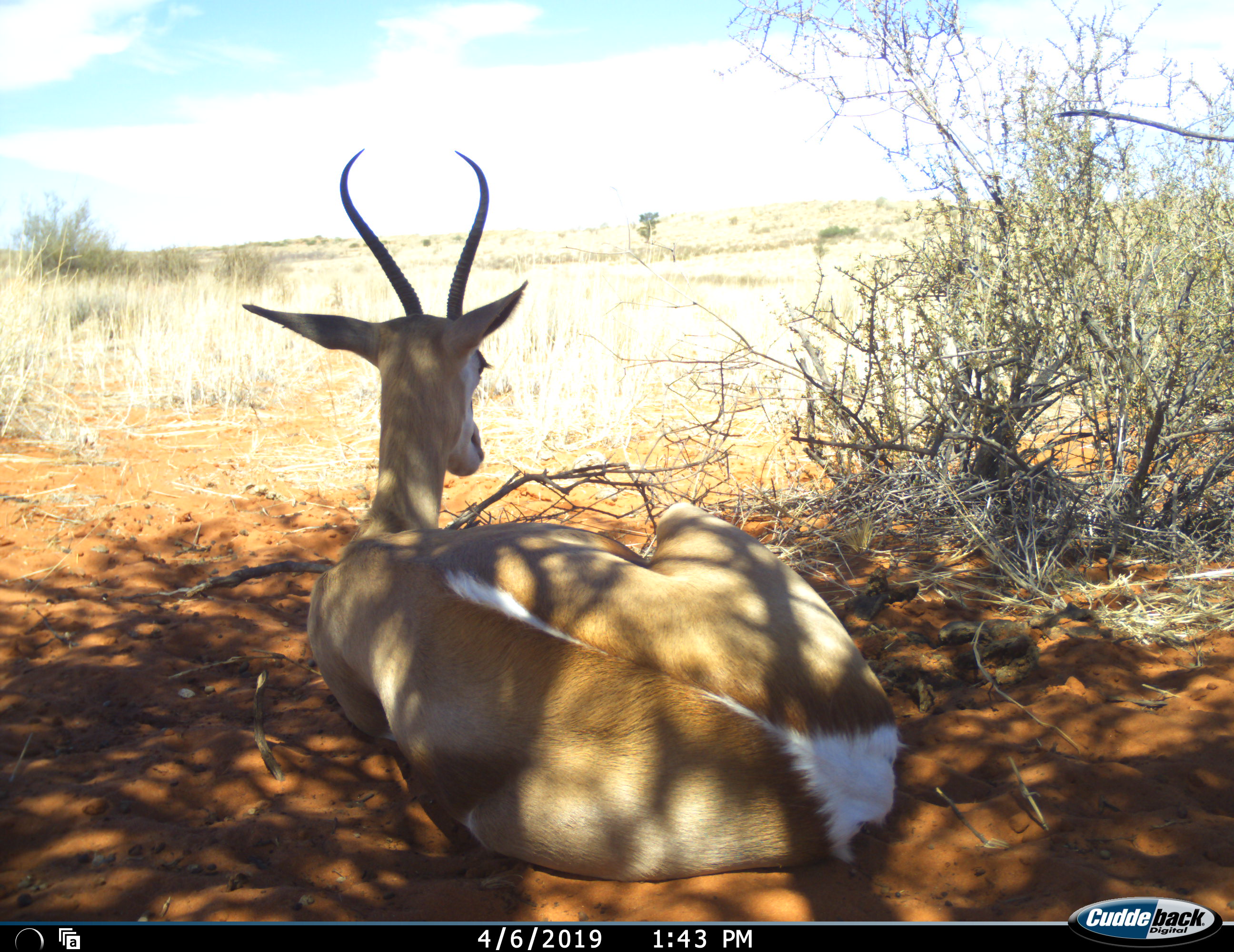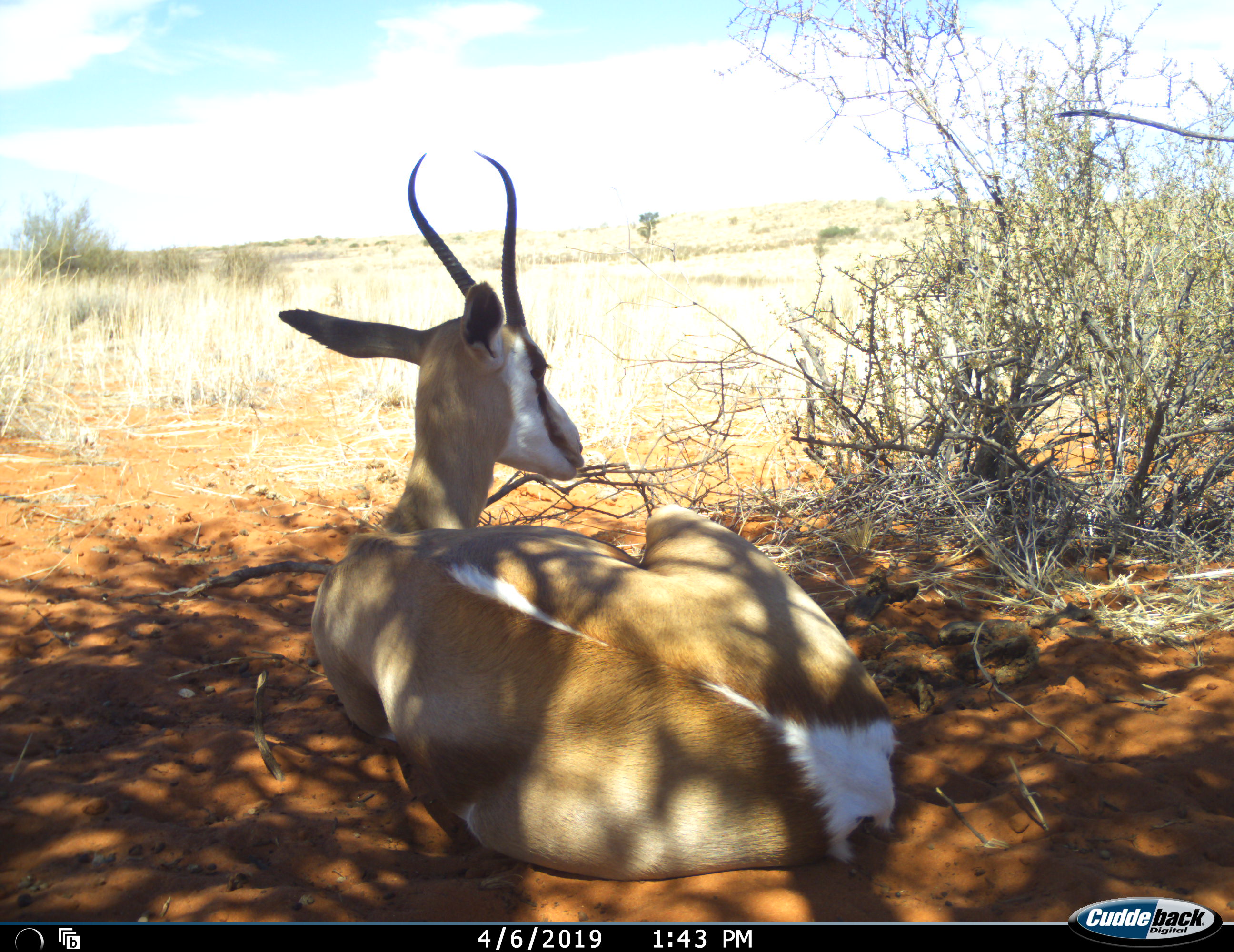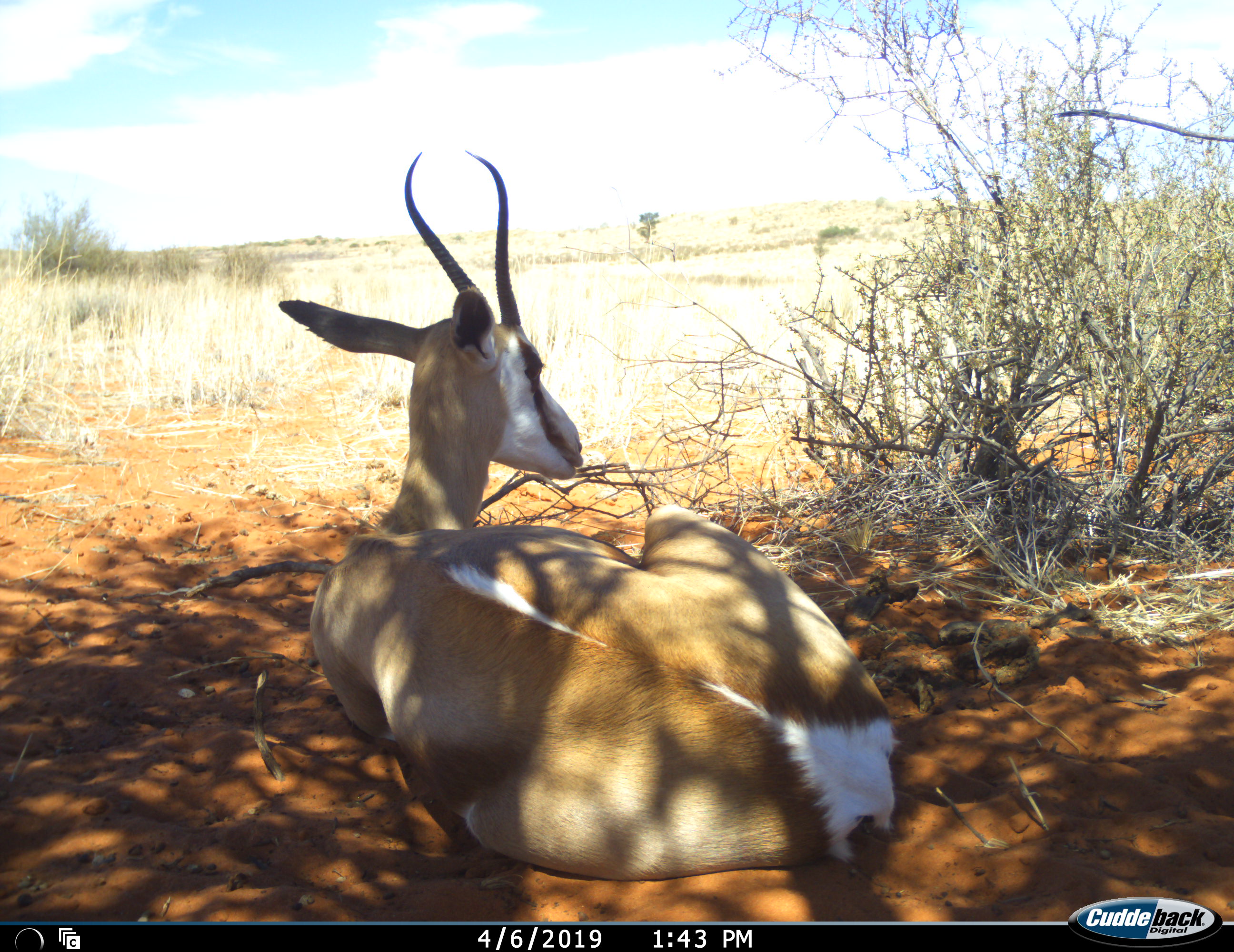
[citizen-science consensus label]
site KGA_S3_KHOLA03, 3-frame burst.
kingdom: Animalia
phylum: Chordata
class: Mammalia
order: Artiodactyla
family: Bovidae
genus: Antidorcas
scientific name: Antidorcas marsupialis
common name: springbok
Springbok (Antidorcas marsupialis), count 1. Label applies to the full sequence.